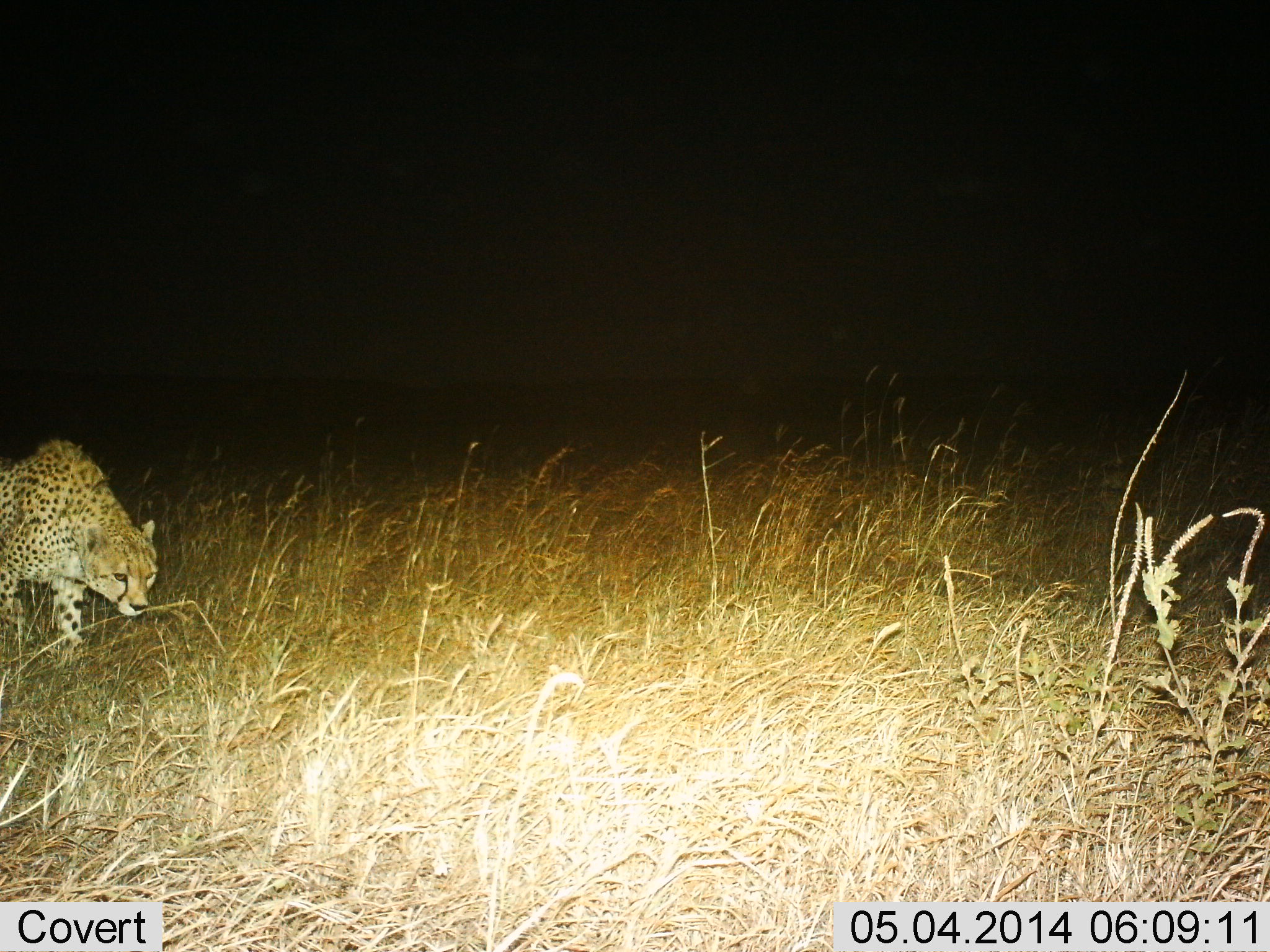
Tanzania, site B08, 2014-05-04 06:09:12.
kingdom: Animalia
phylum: Chordata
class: Mammalia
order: Carnivora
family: Felidae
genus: Acinonyx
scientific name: Acinonyx jubatus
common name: cheetah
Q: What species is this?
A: Cheetah (Acinonyx jubatus).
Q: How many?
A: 1.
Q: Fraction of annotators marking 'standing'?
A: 30%.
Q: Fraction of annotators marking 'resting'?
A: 0%.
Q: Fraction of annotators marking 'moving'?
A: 70%.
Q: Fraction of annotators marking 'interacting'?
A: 0%.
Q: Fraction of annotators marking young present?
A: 0%.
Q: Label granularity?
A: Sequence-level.